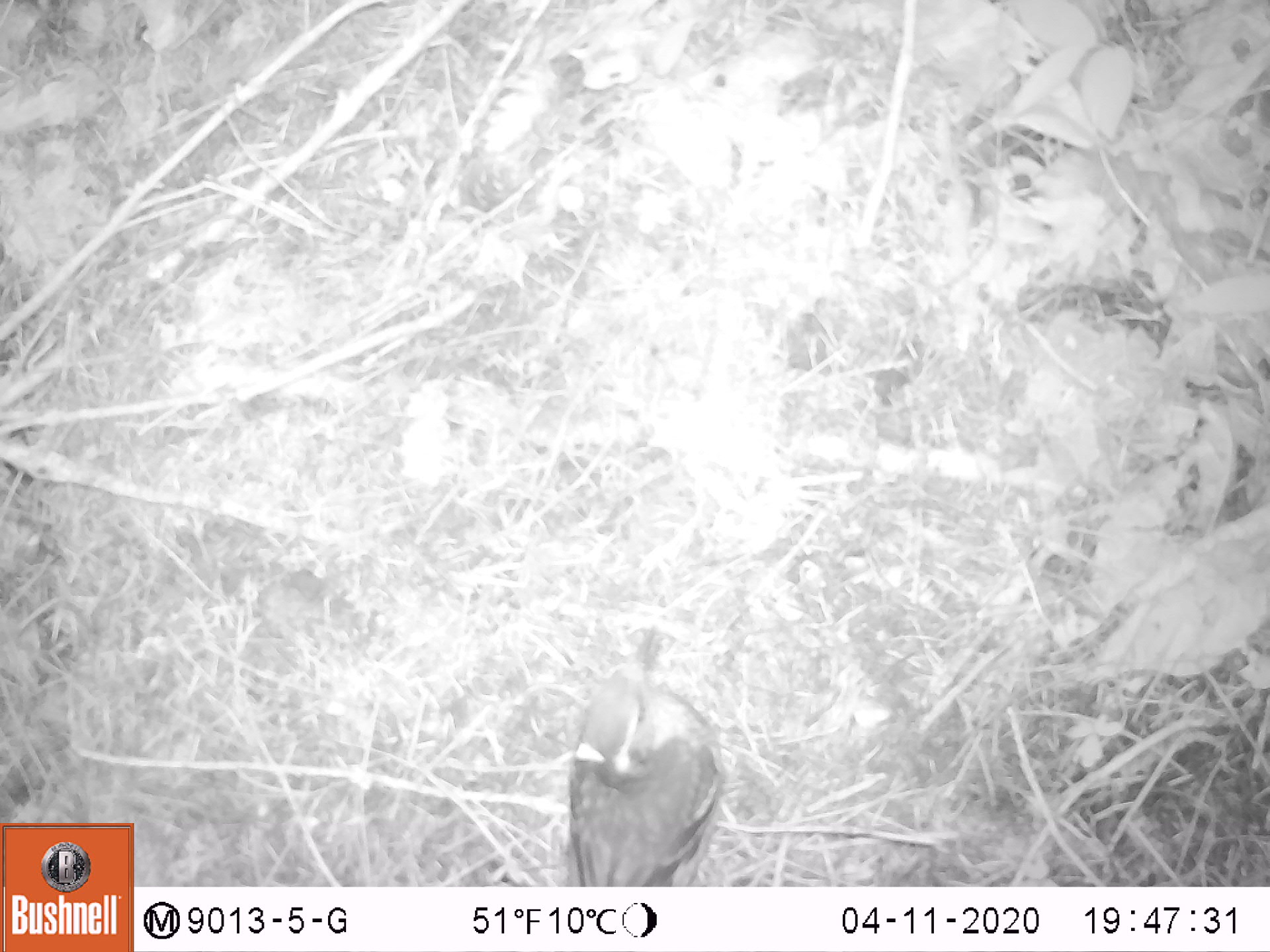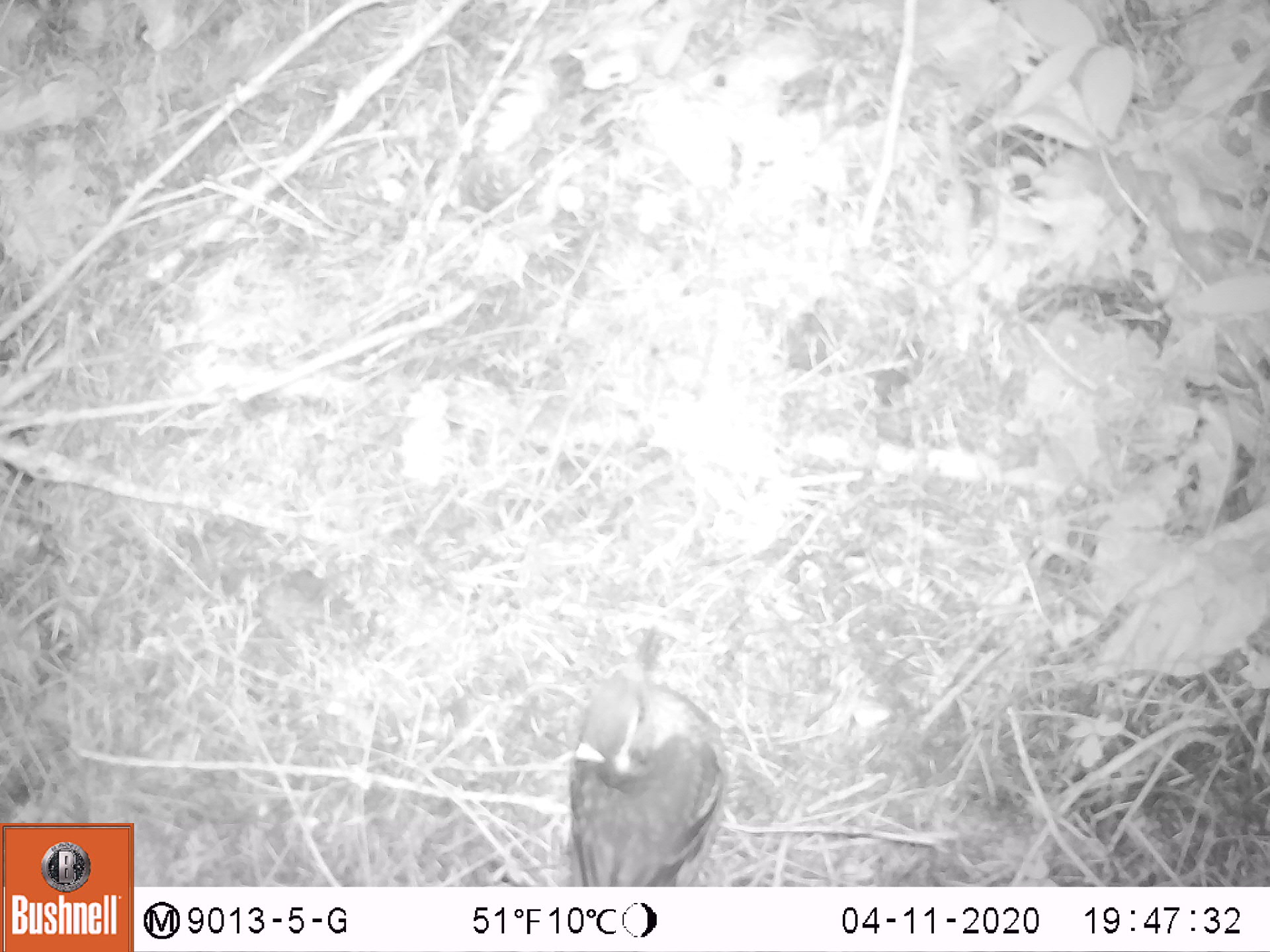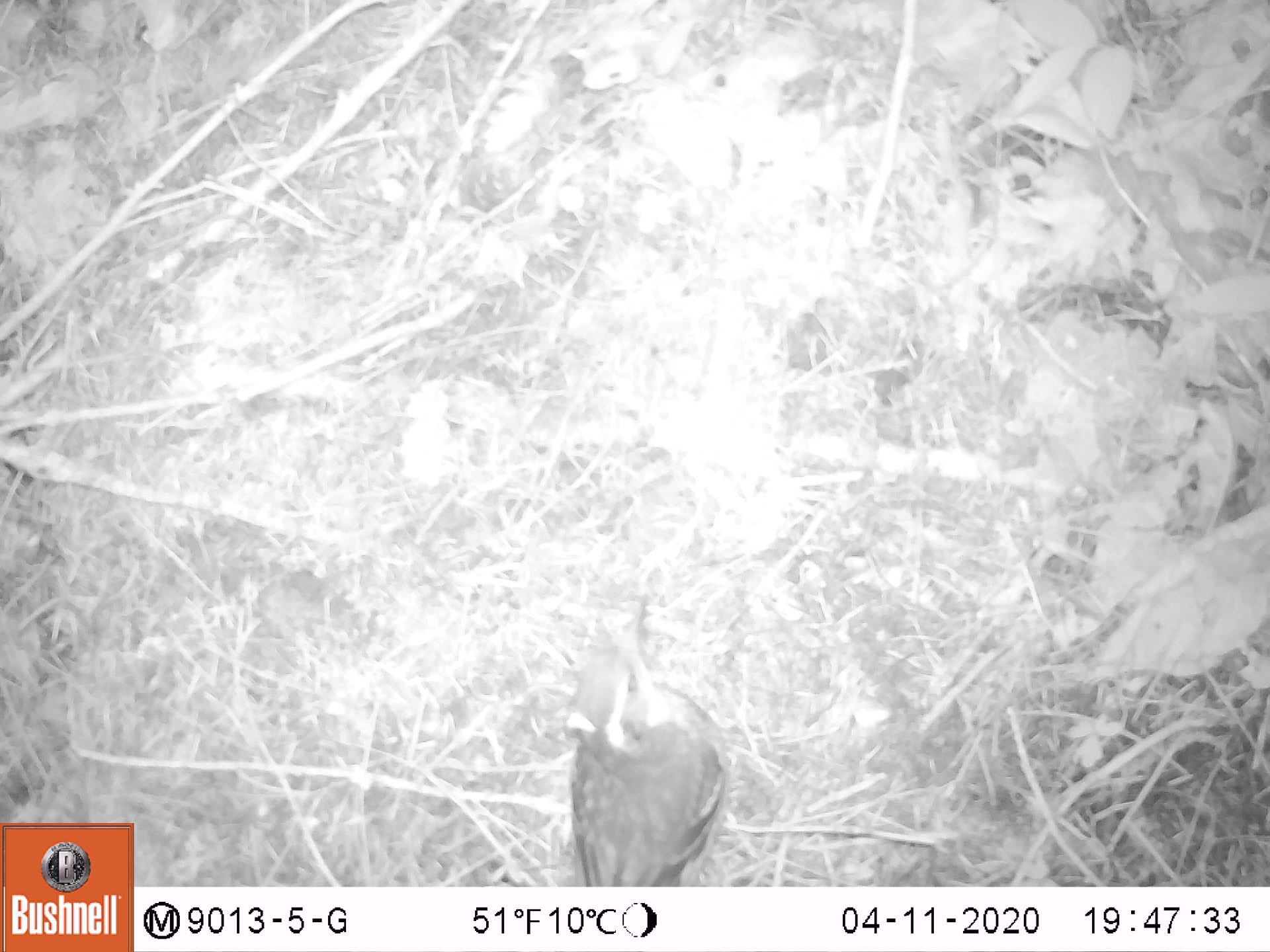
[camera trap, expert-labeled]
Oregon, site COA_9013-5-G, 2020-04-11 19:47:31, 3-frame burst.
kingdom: Animalia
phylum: Chordata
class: Aves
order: Passeriformes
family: Turdidae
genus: Ixoreus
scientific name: Ixoreus naevius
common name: varied thrush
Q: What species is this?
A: Varied thrush (Ixoreus naevius).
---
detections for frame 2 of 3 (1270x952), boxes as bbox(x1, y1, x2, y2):
varied thrush: bbox(558, 619, 727, 882)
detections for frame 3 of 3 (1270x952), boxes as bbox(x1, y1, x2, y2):
varied thrush: bbox(555, 592, 732, 883)